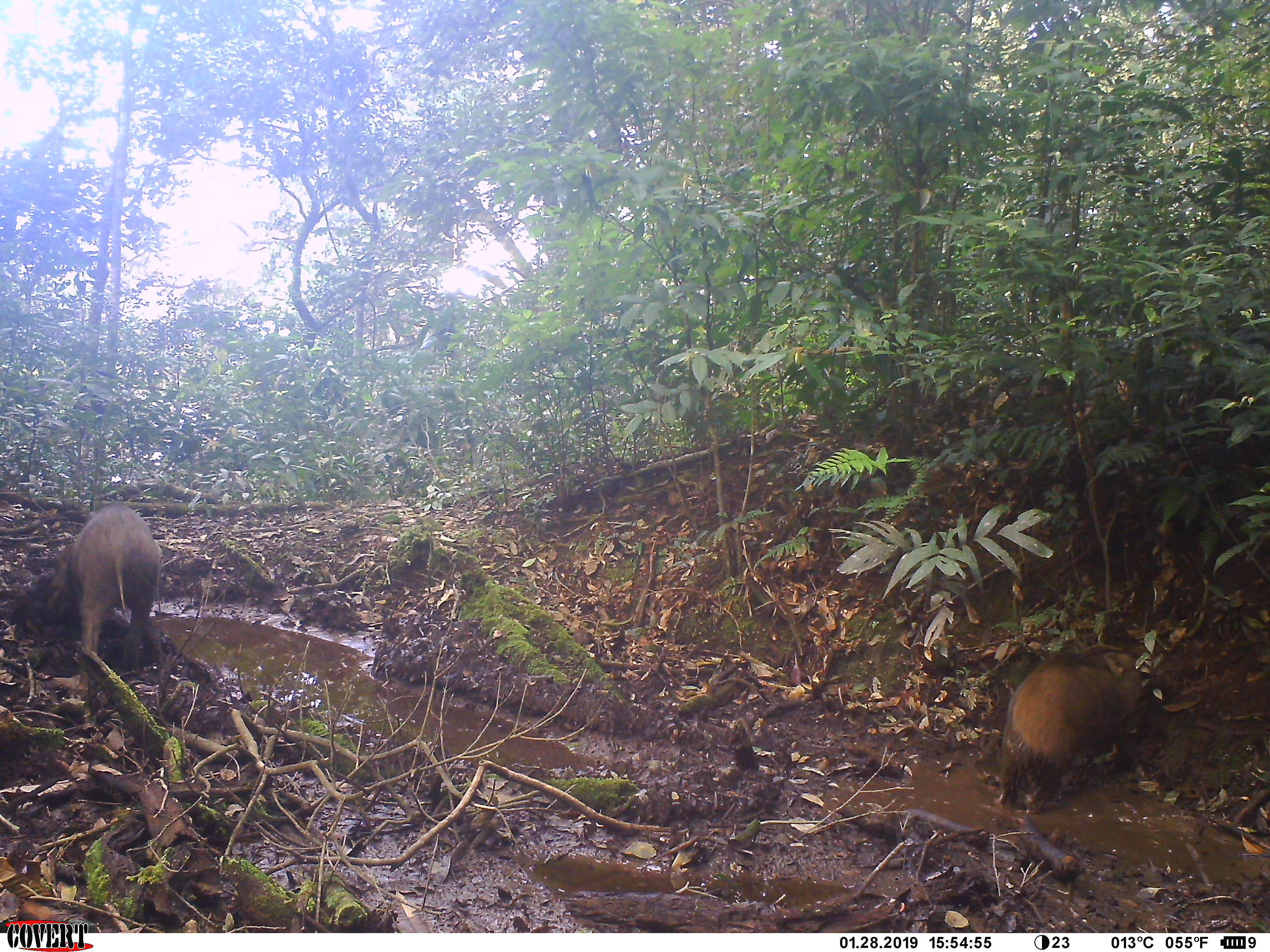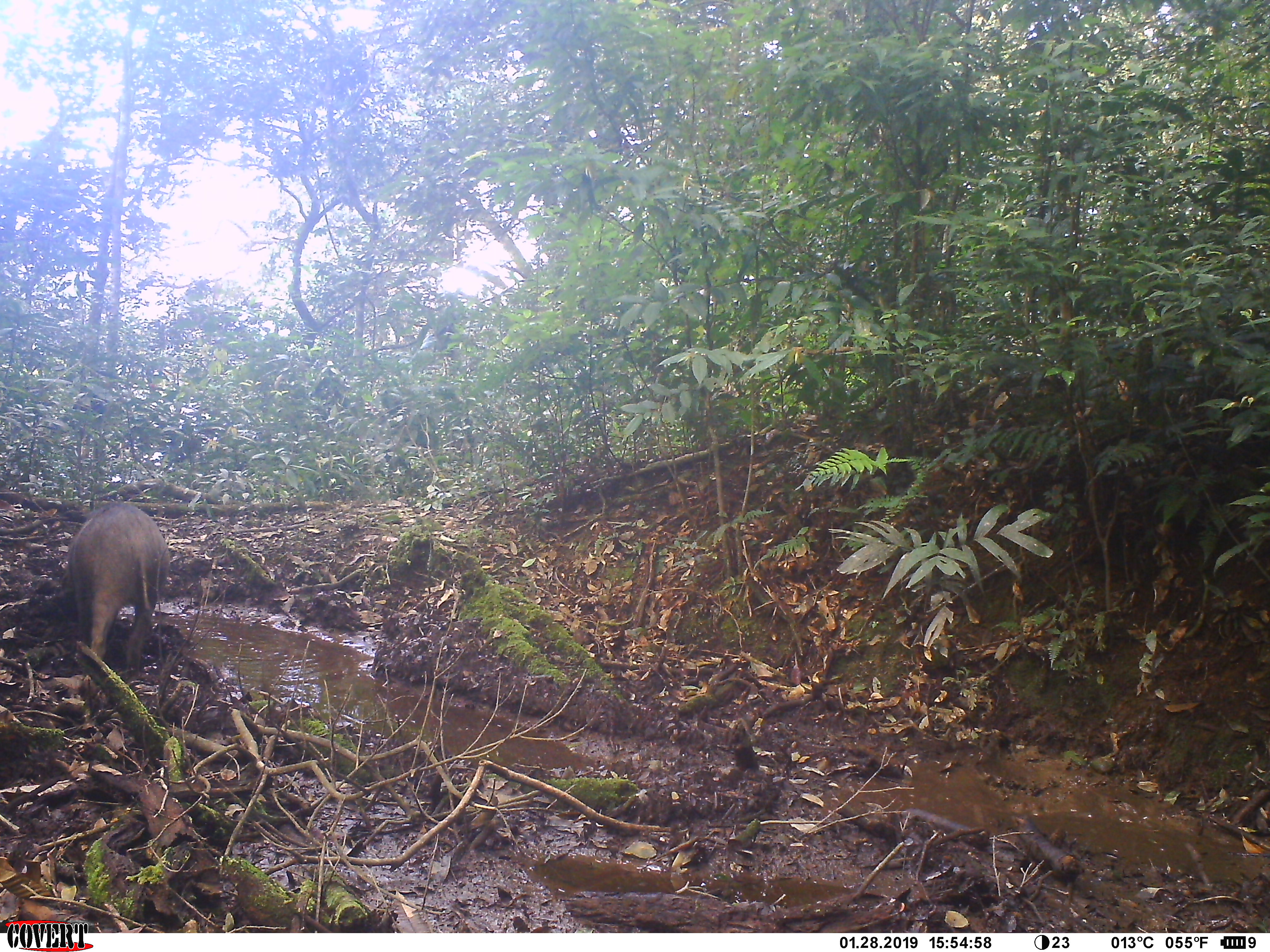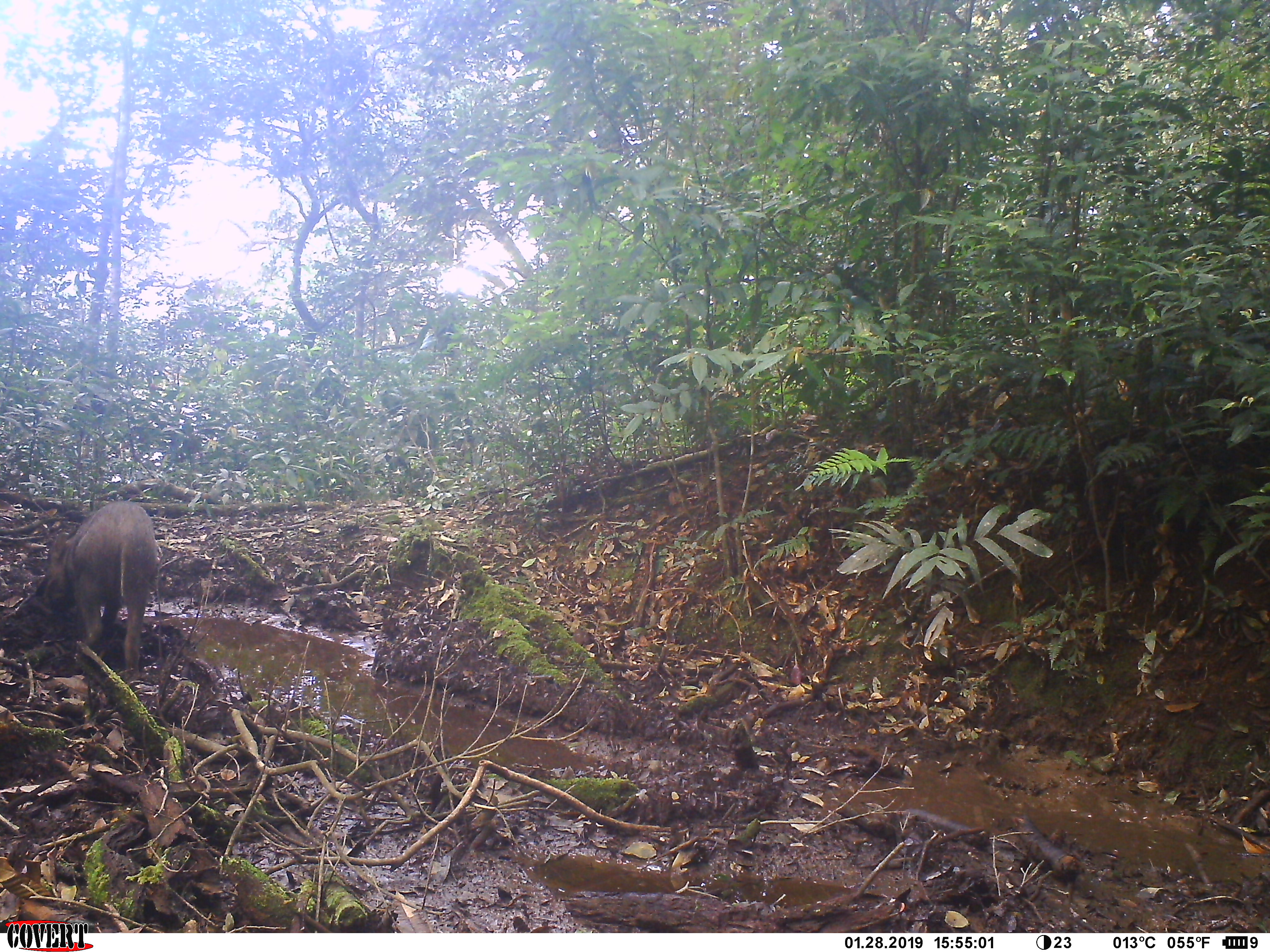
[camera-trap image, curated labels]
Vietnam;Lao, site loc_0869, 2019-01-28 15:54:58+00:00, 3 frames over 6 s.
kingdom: Animalia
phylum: Chordata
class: Mammalia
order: Artiodactyla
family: Suidae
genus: Sus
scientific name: Sus scrofa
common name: eurasian wild pig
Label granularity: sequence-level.